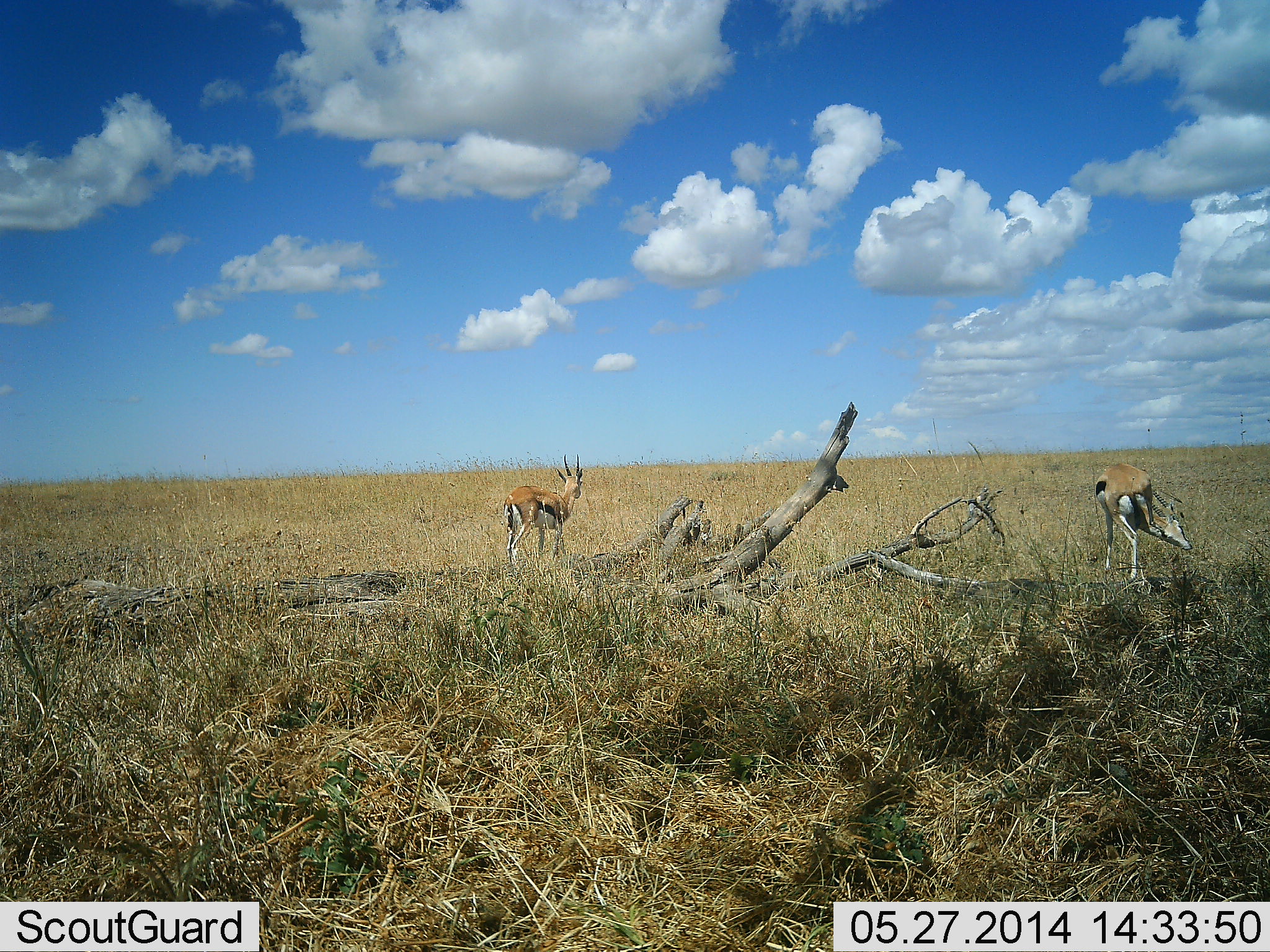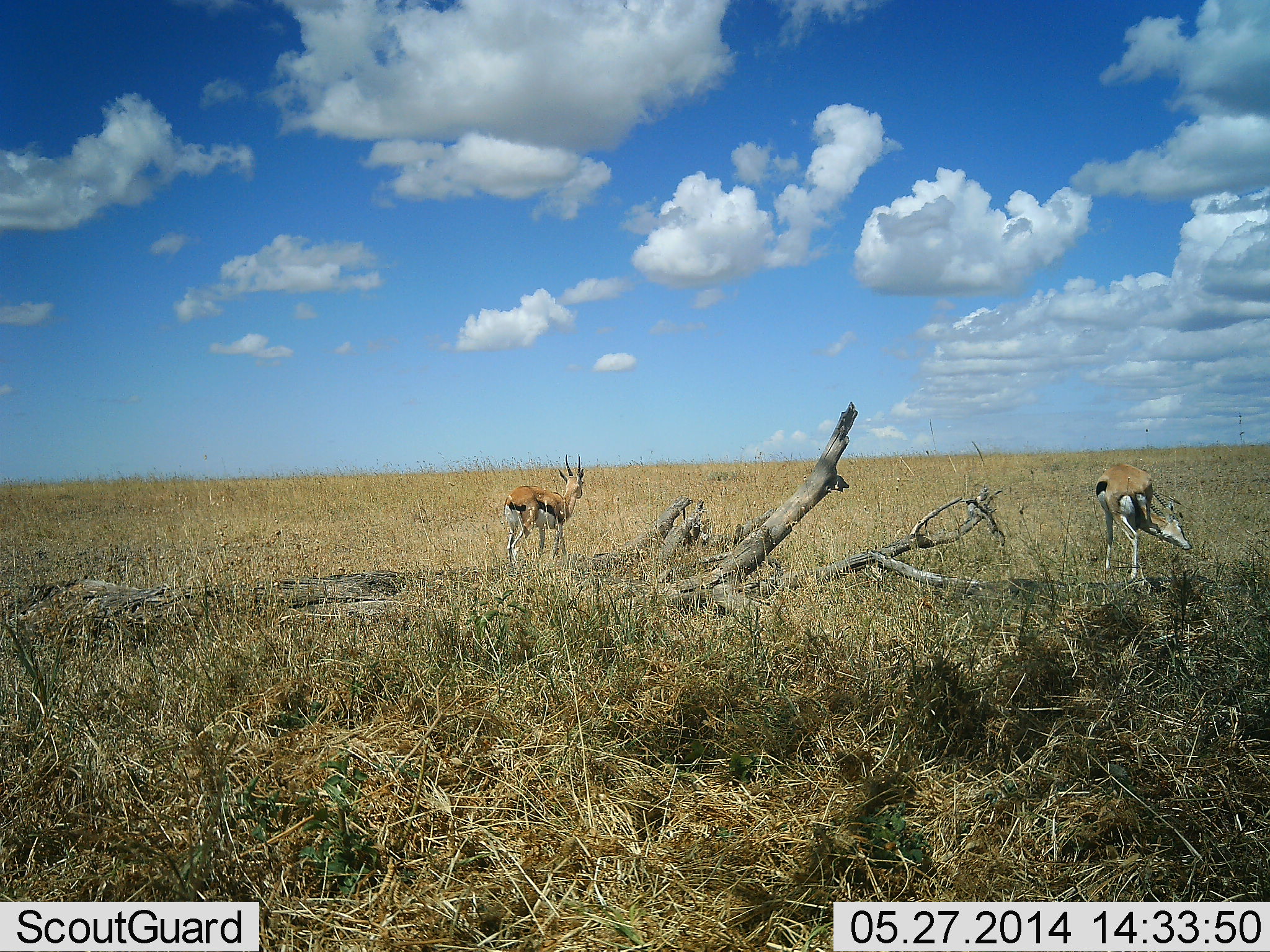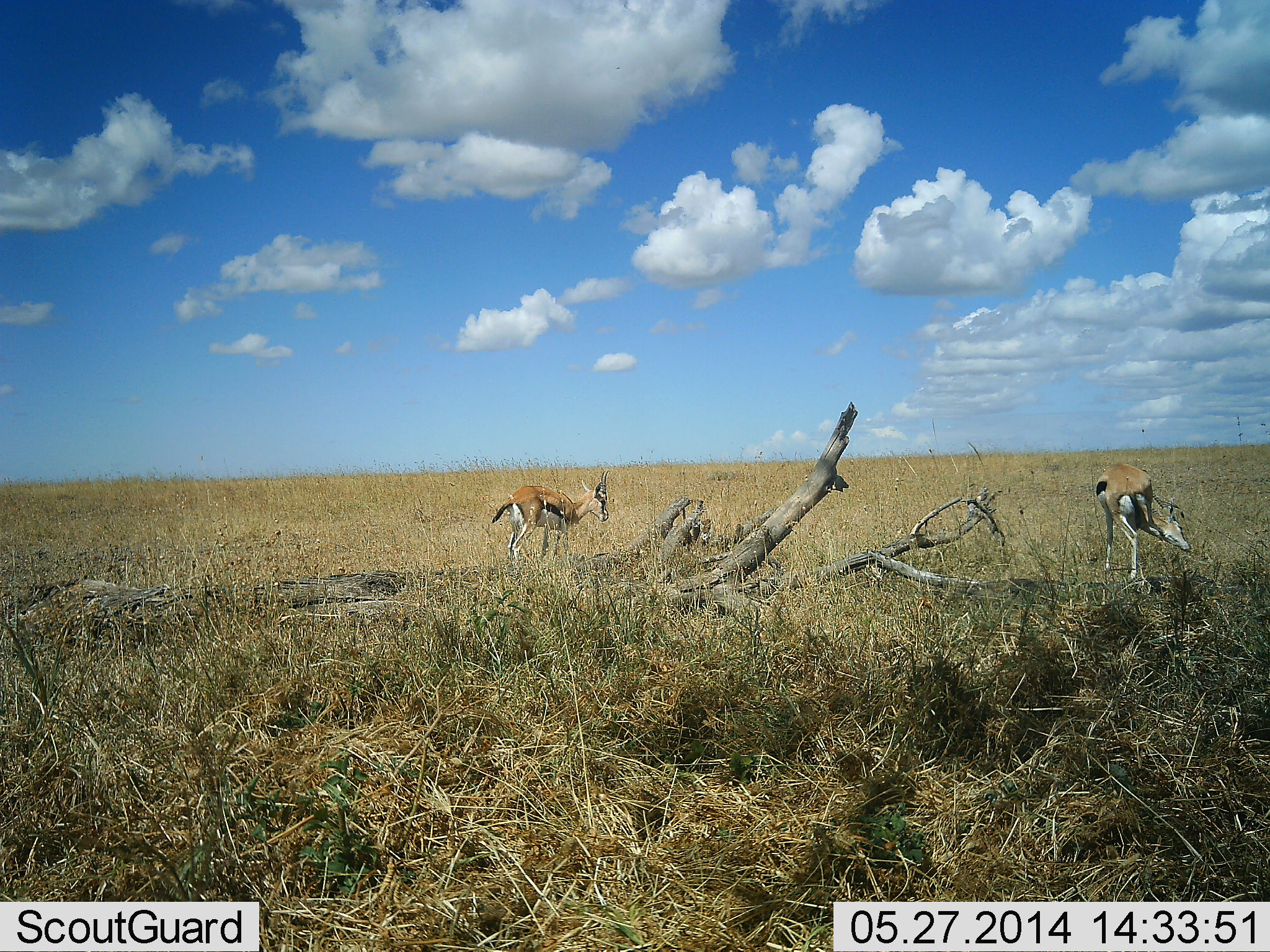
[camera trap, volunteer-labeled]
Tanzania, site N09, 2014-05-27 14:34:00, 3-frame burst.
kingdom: Animalia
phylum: Chordata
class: Mammalia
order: Artiodactyla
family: Bovidae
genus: Eudorcas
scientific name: Eudorcas thomsonii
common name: thomson's gazelle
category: gazellethomsons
Gazellethomsons (thomson's gazelle) (Eudorcas thomsonii), count 2. Behavior (volunteer vote fractions): standing 100%, resting 0%, moving 0%, interacting 0%. Young present (vote fraction): 0%. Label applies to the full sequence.